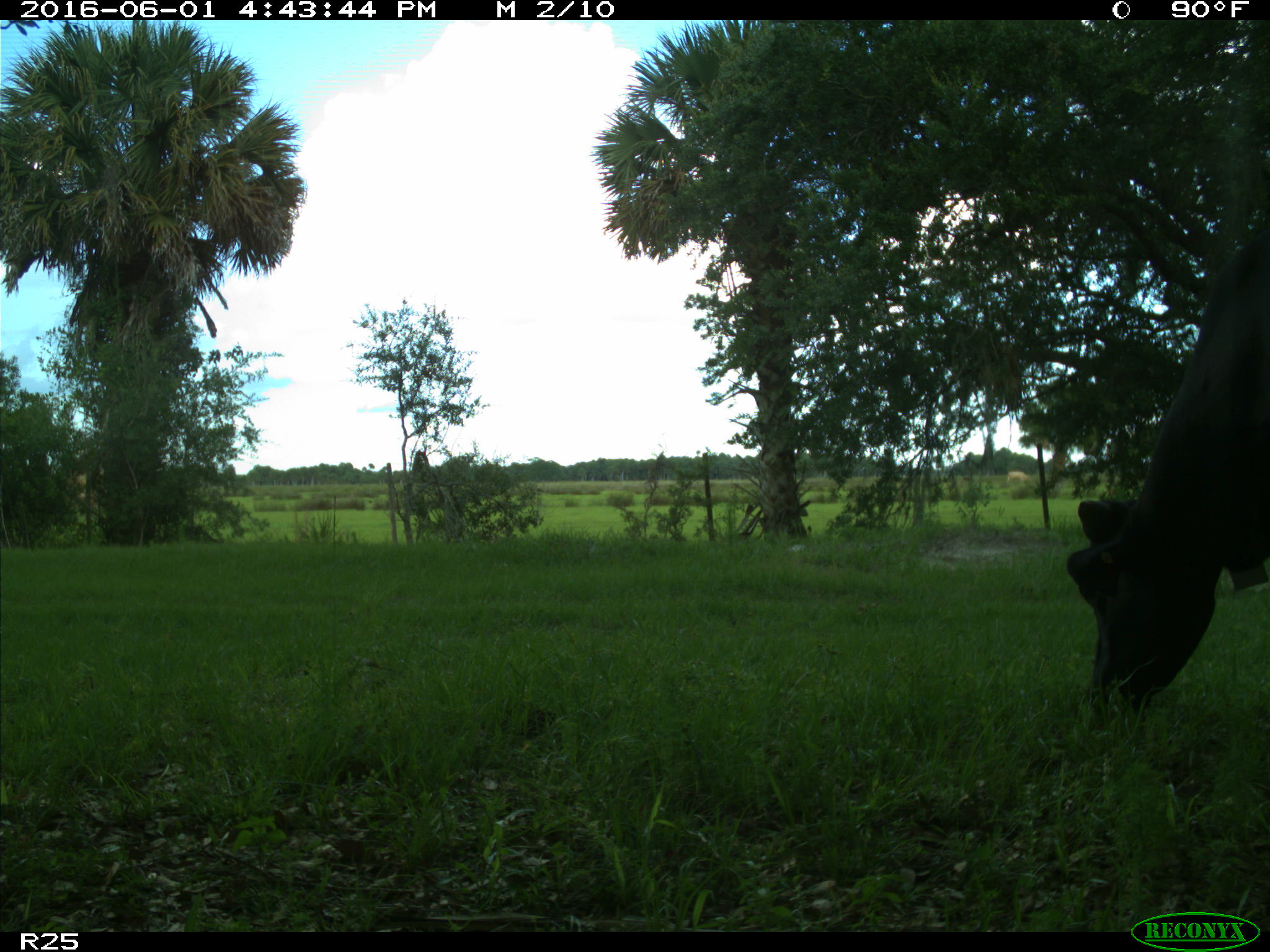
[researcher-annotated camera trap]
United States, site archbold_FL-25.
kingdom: Animalia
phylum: Chordata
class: Mammalia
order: Artiodactyla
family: Bovidae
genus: Bos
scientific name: Bos taurus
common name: domestic cow